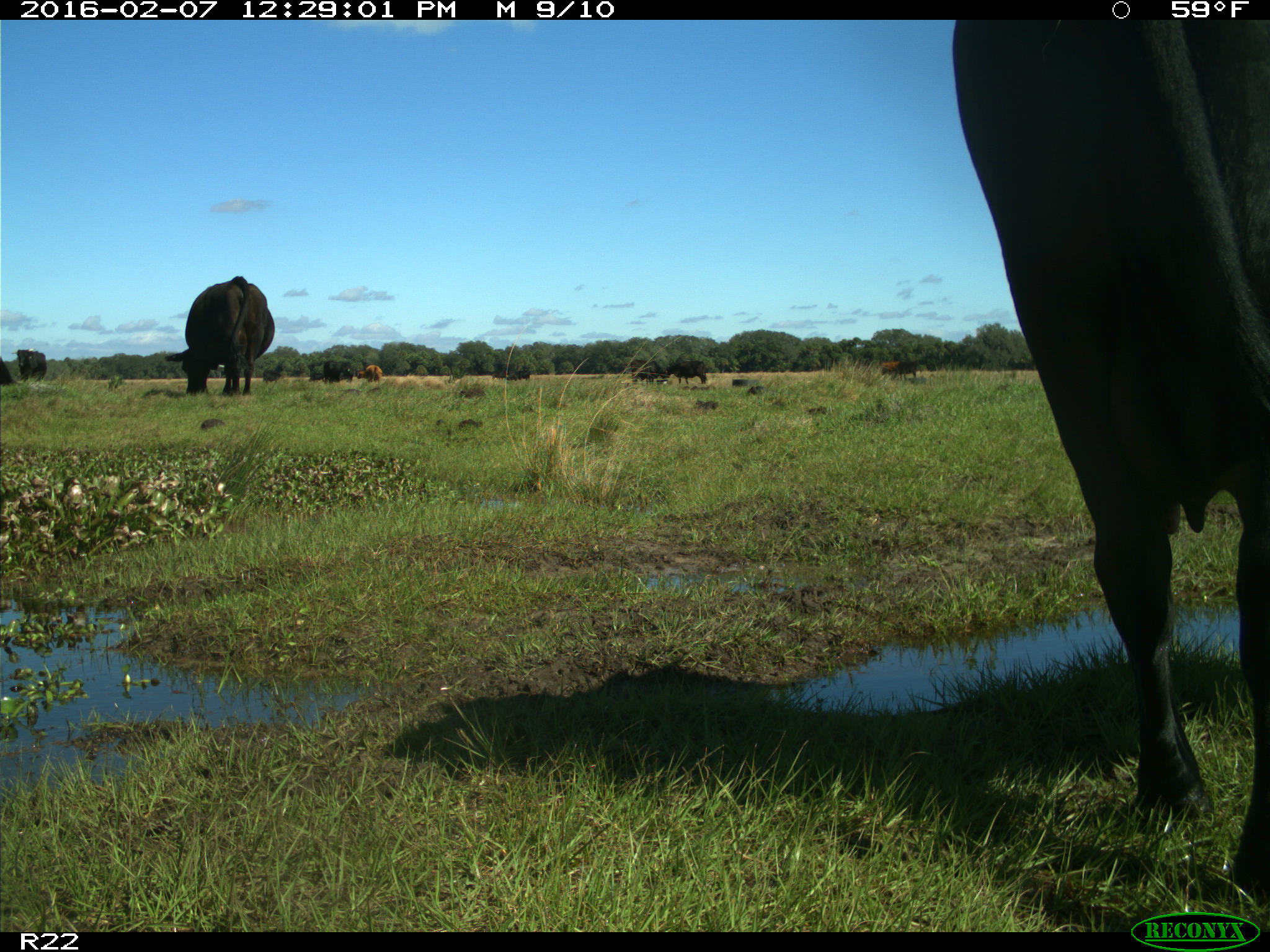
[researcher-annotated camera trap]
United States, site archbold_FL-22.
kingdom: Animalia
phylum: Chordata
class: Mammalia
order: Artiodactyla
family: Bovidae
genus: Bos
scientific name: Bos taurus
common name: domestic cow